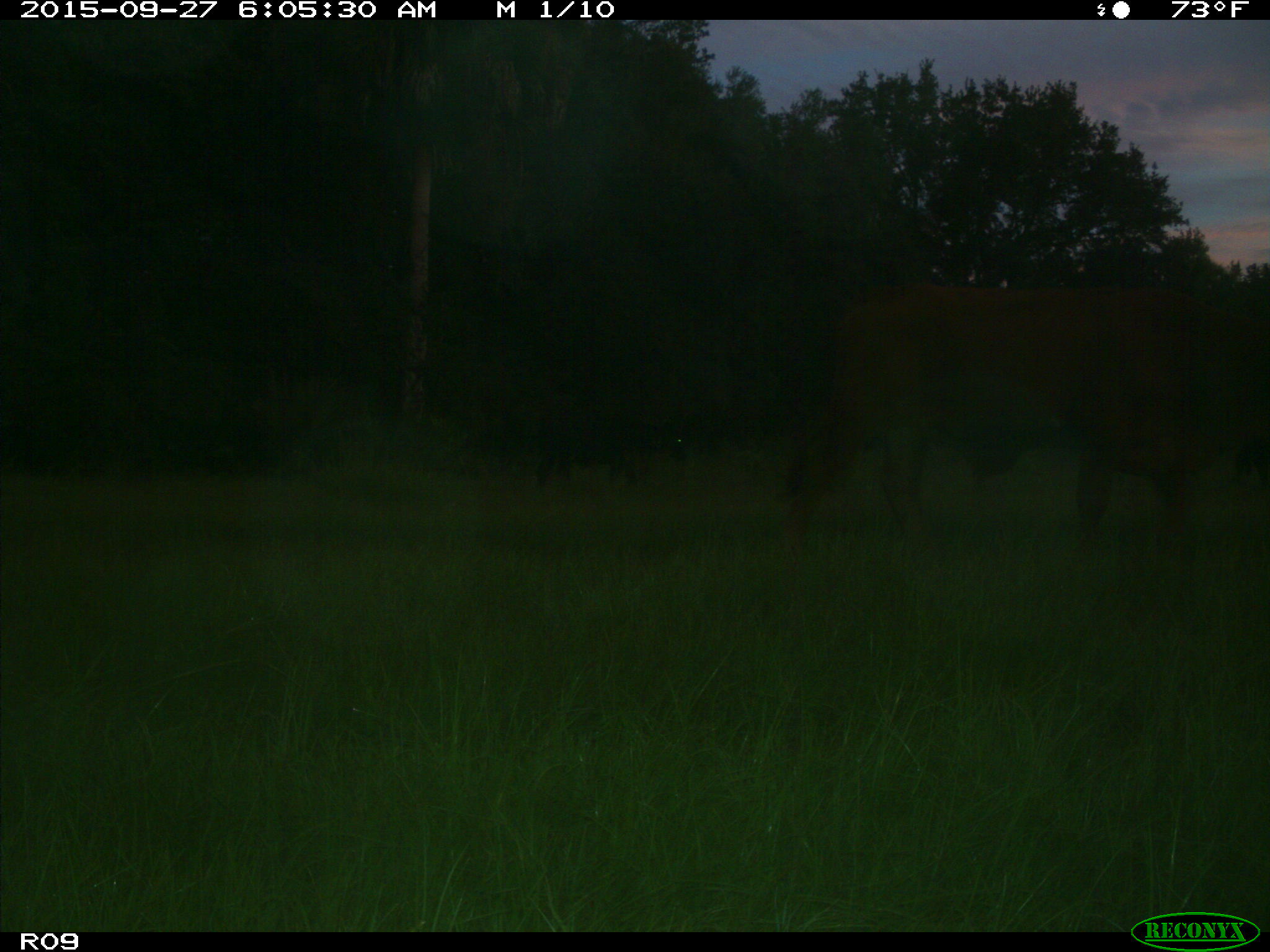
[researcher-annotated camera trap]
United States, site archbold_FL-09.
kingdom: Animalia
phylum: Chordata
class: Mammalia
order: Artiodactyla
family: Bovidae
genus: Bos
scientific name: Bos taurus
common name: domestic cow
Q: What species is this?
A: Bos taurus (domestic cow).